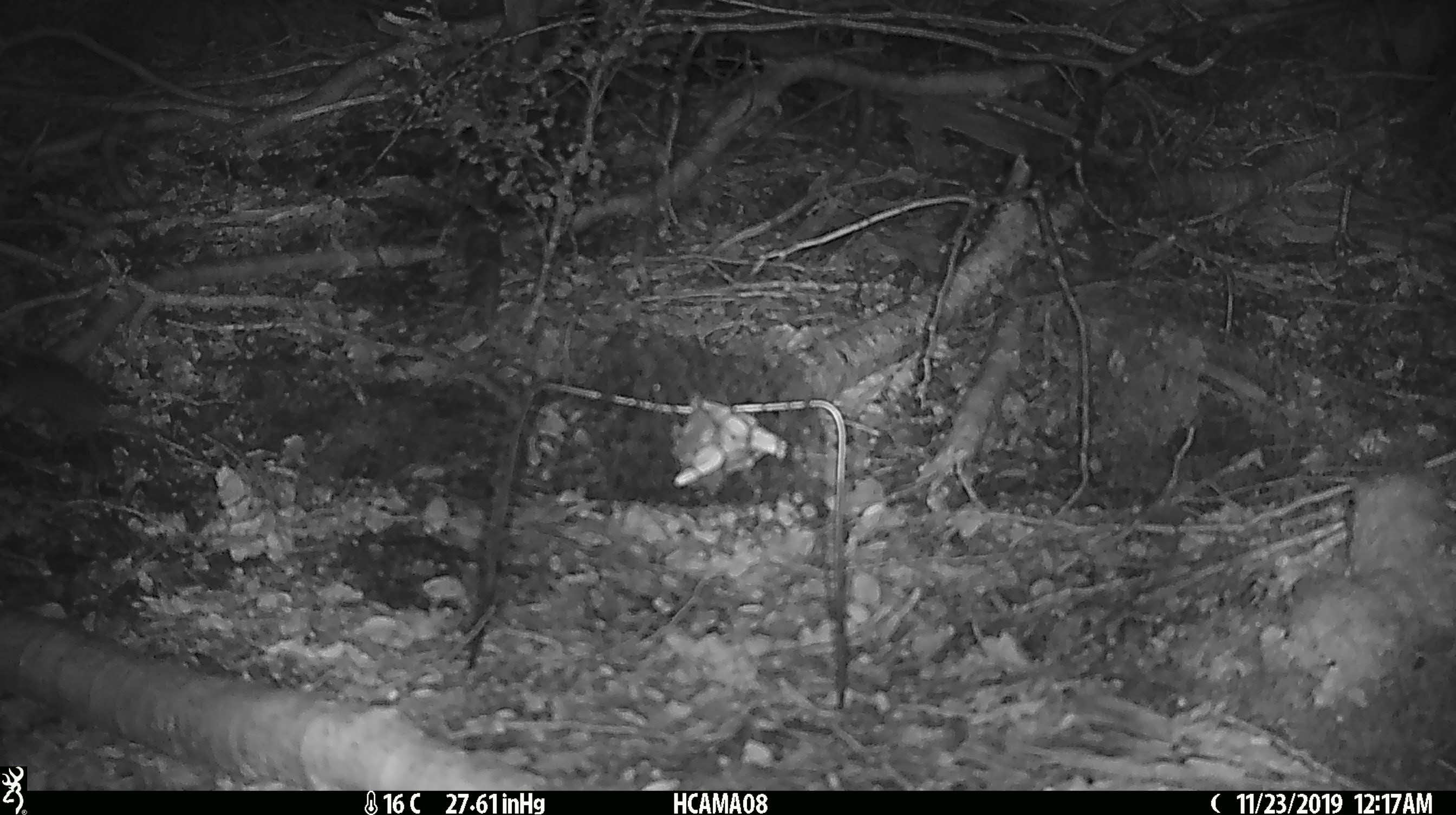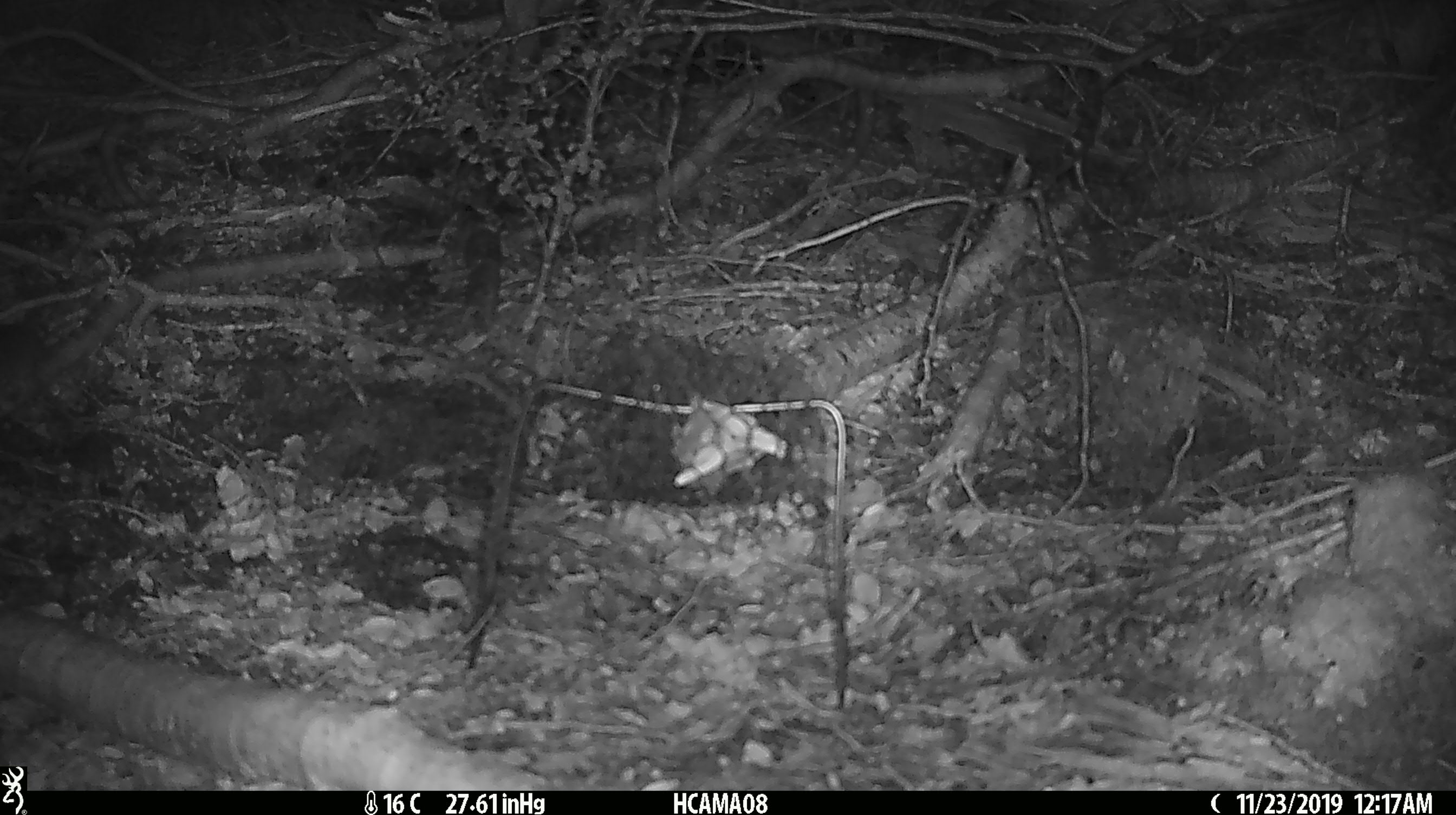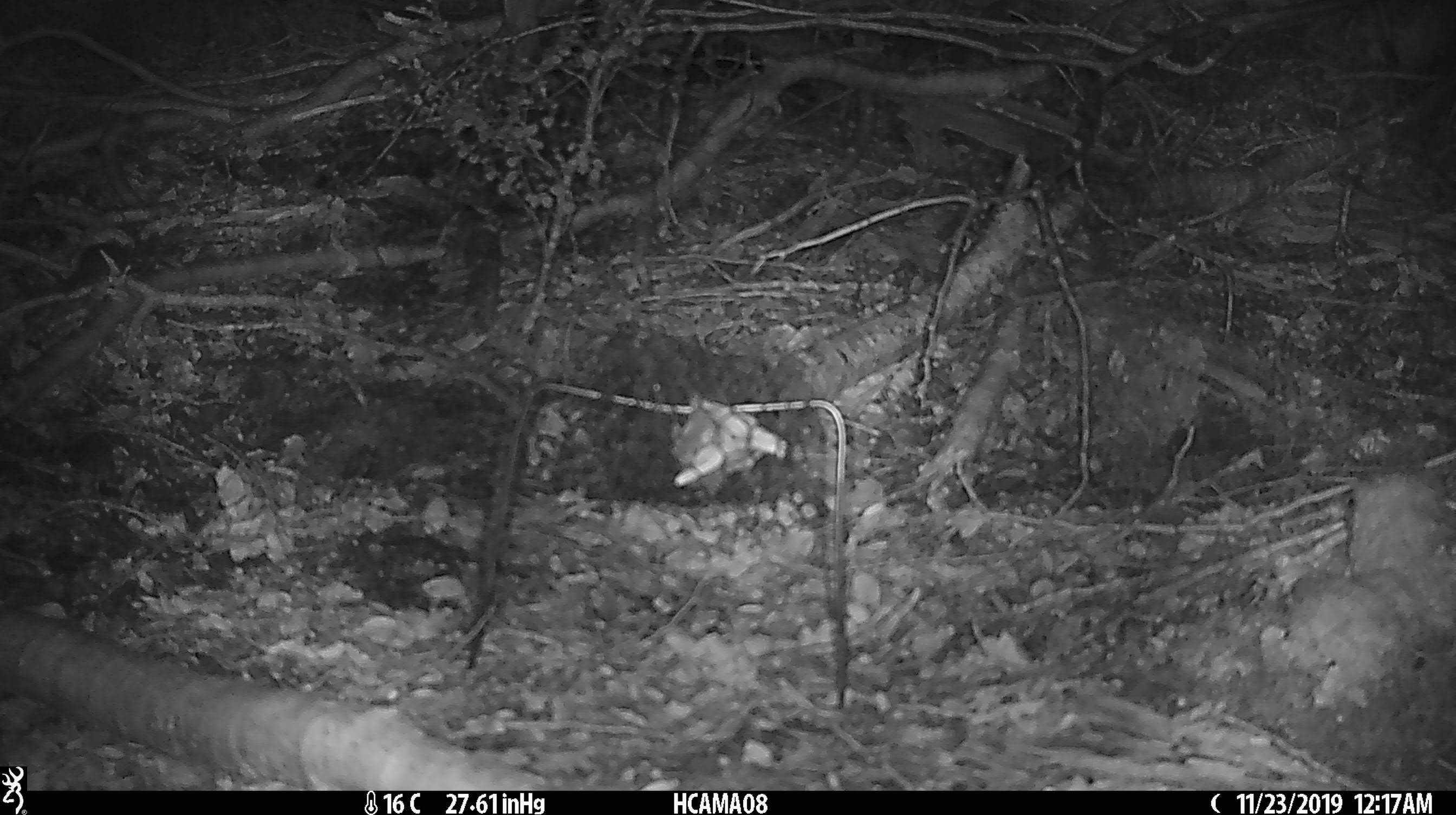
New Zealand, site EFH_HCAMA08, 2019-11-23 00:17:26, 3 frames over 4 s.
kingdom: Animalia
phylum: Chordata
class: Mammalia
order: Rodentia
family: Muridae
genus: Mus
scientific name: Mus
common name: mouse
Mouse (Mus).